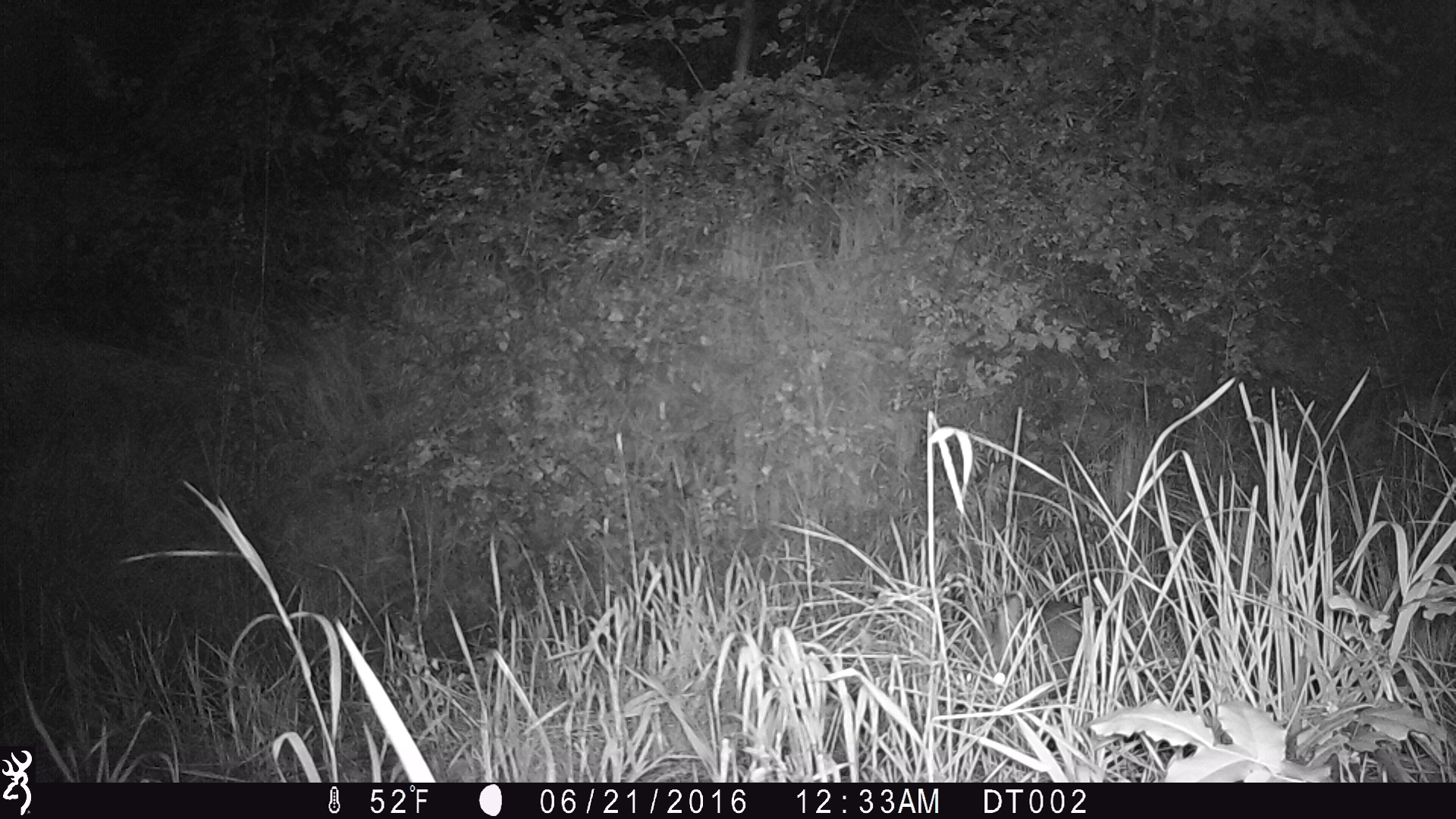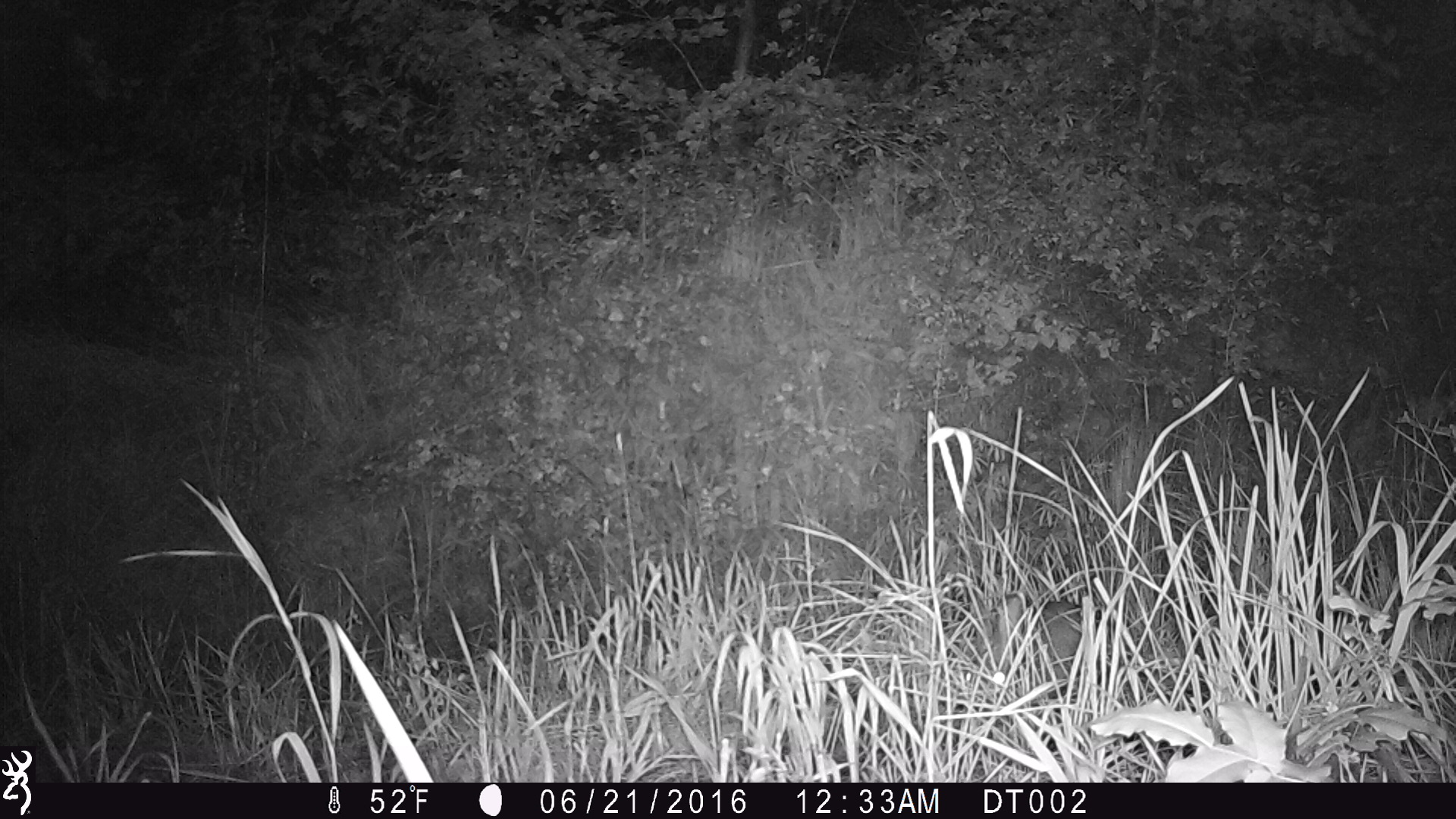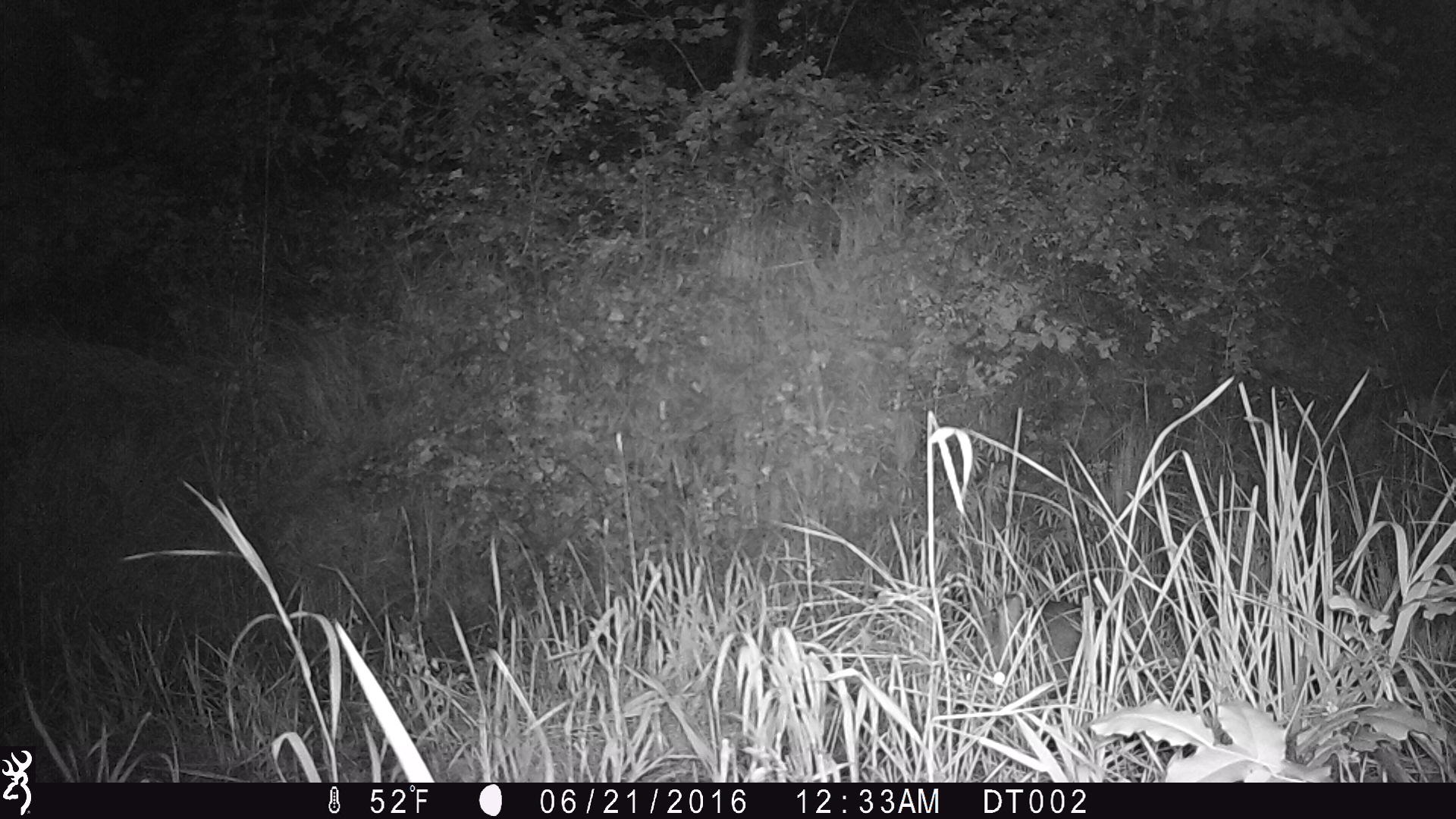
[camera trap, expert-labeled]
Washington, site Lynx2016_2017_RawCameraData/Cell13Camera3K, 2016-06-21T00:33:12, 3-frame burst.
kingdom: Animalia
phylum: Chordata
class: Mammalia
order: Lagomorpha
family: Leporidae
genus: Lepus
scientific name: Lepus americanus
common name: snowshoe hare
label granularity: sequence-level